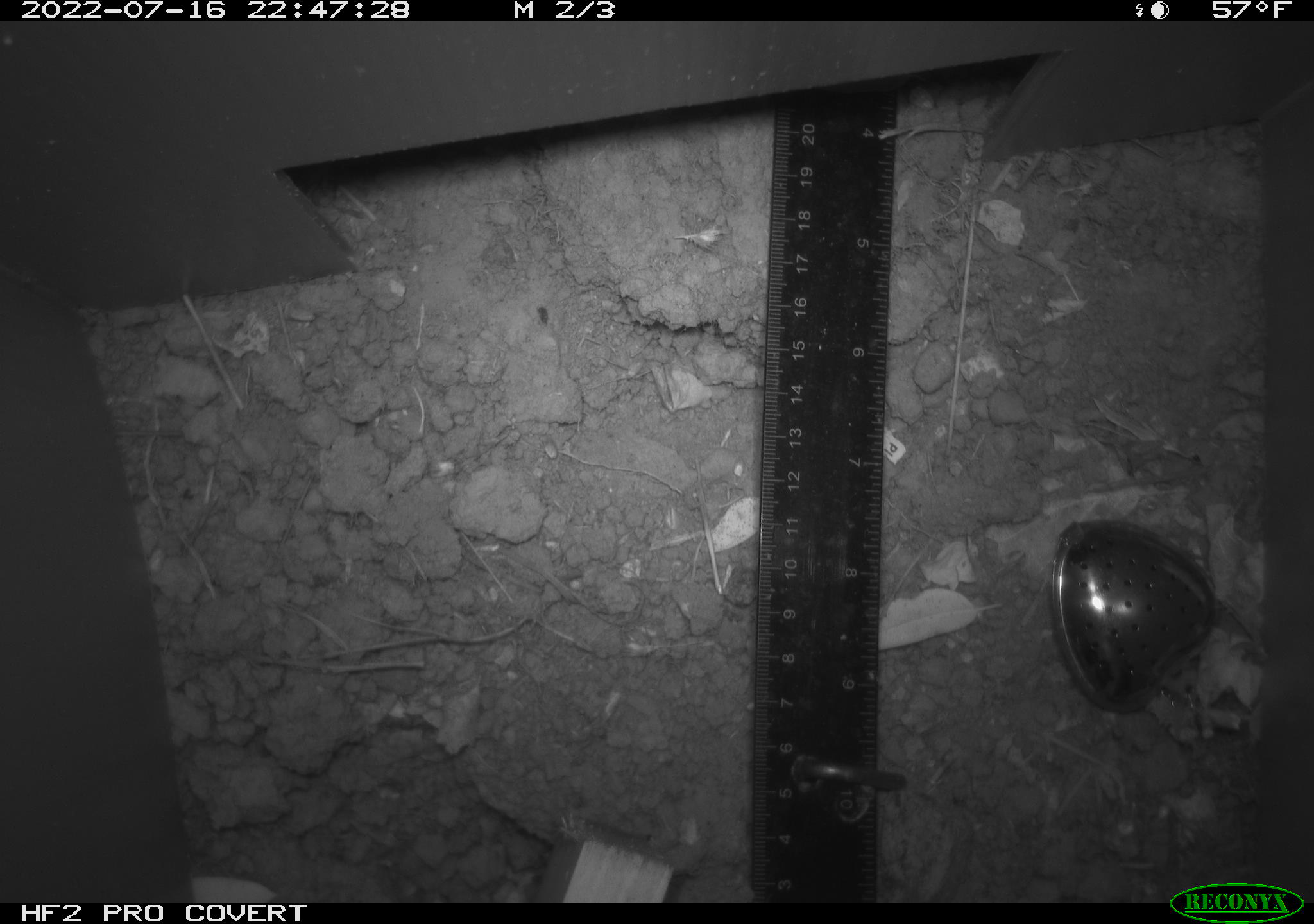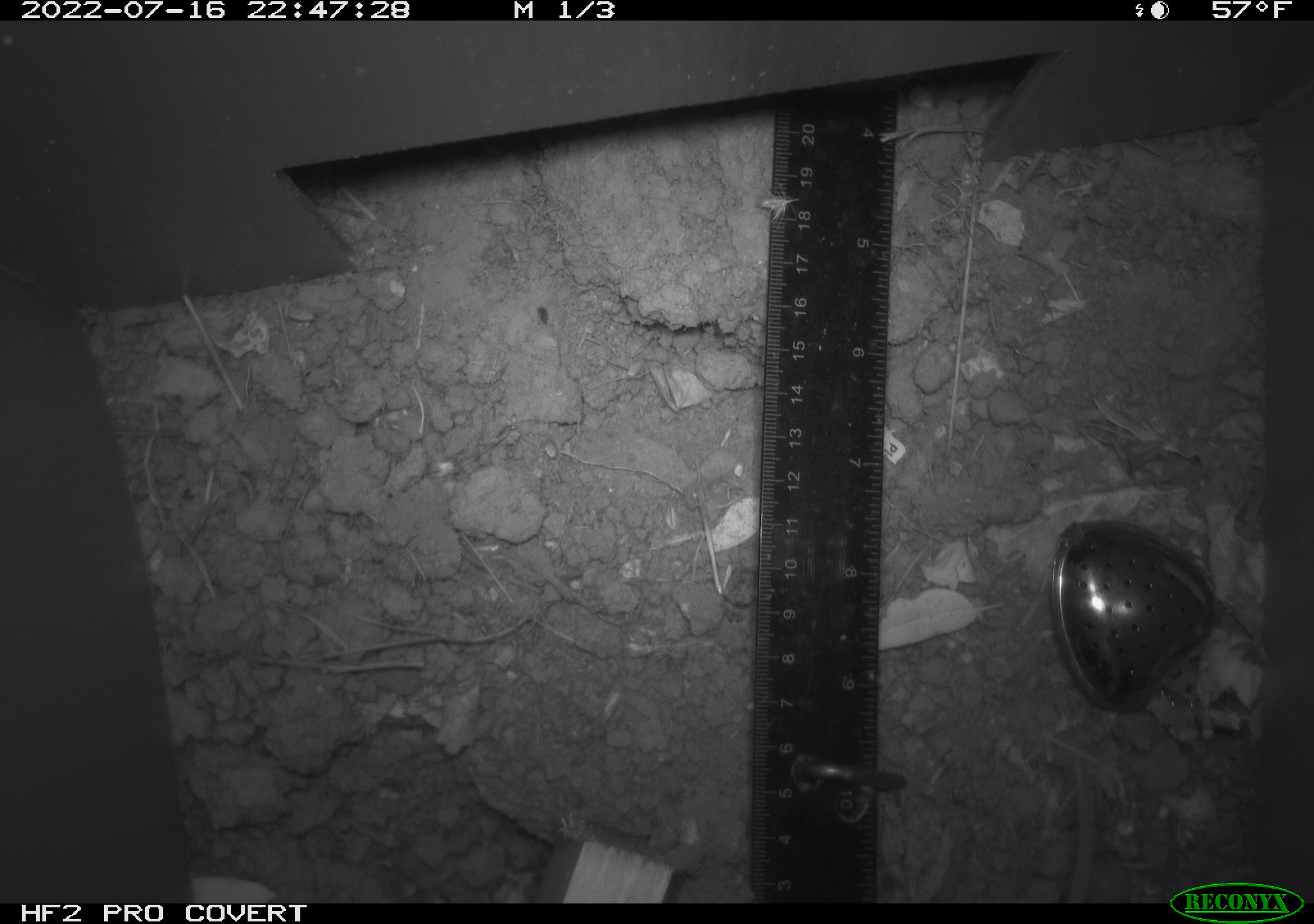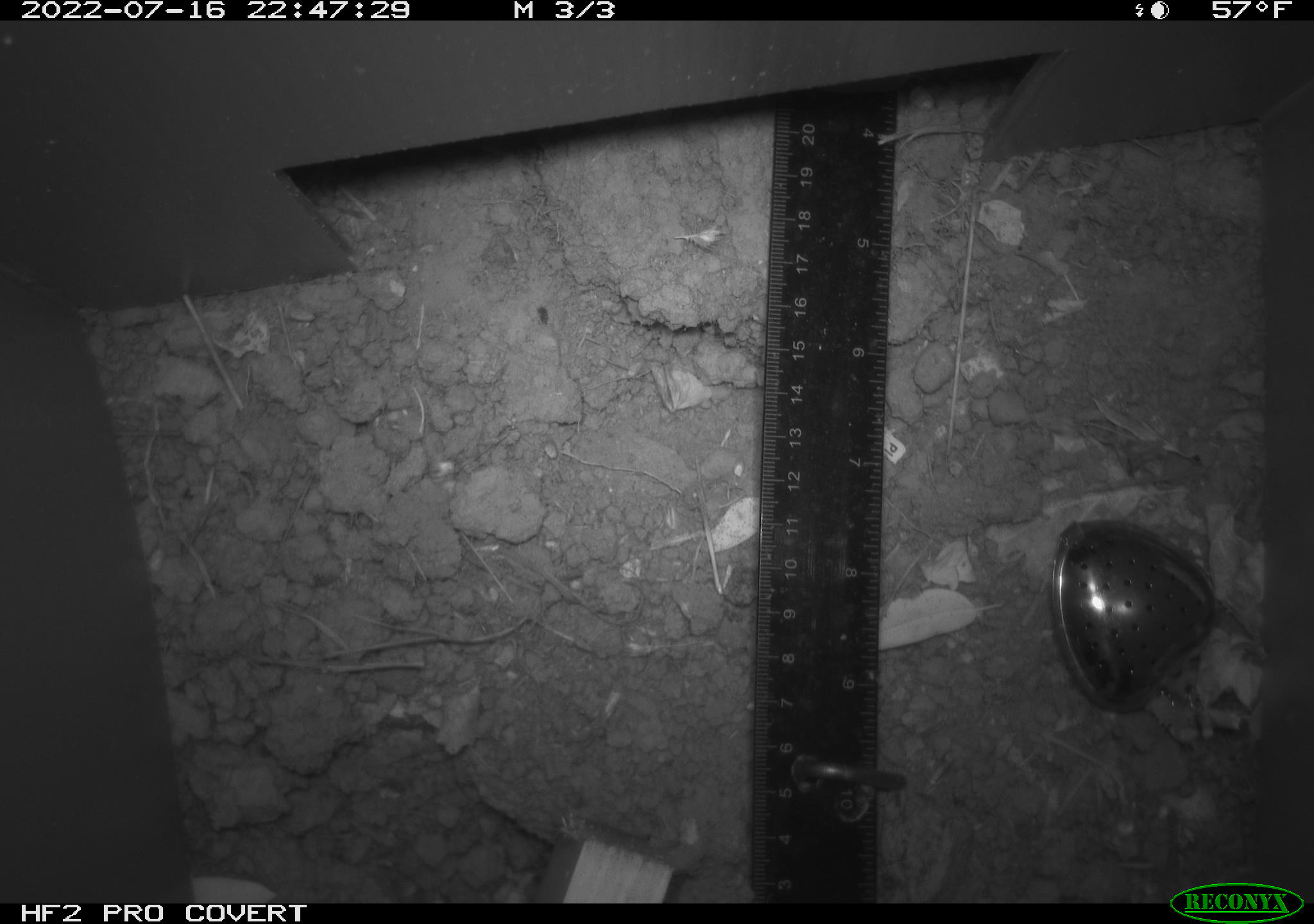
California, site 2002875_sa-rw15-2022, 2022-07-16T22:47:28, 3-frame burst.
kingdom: Animalia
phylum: Chordata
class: Mammalia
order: Rodentia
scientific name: Rodentia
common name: rodent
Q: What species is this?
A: Rodent (Rodentia).